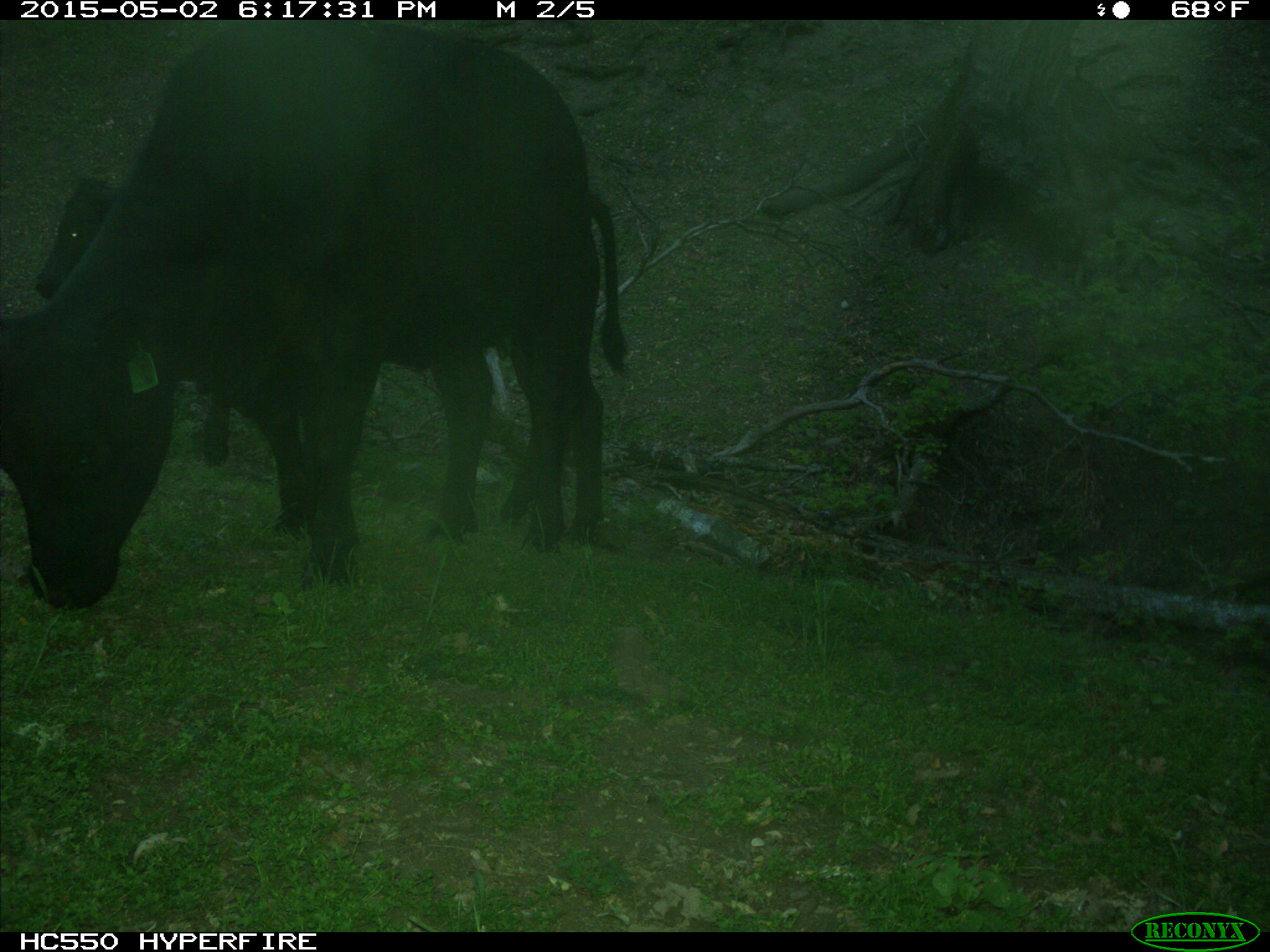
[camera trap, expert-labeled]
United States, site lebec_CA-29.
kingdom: Animalia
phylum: Chordata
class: Mammalia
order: Artiodactyla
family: Bovidae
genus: Bos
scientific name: Bos taurus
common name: domestic cow